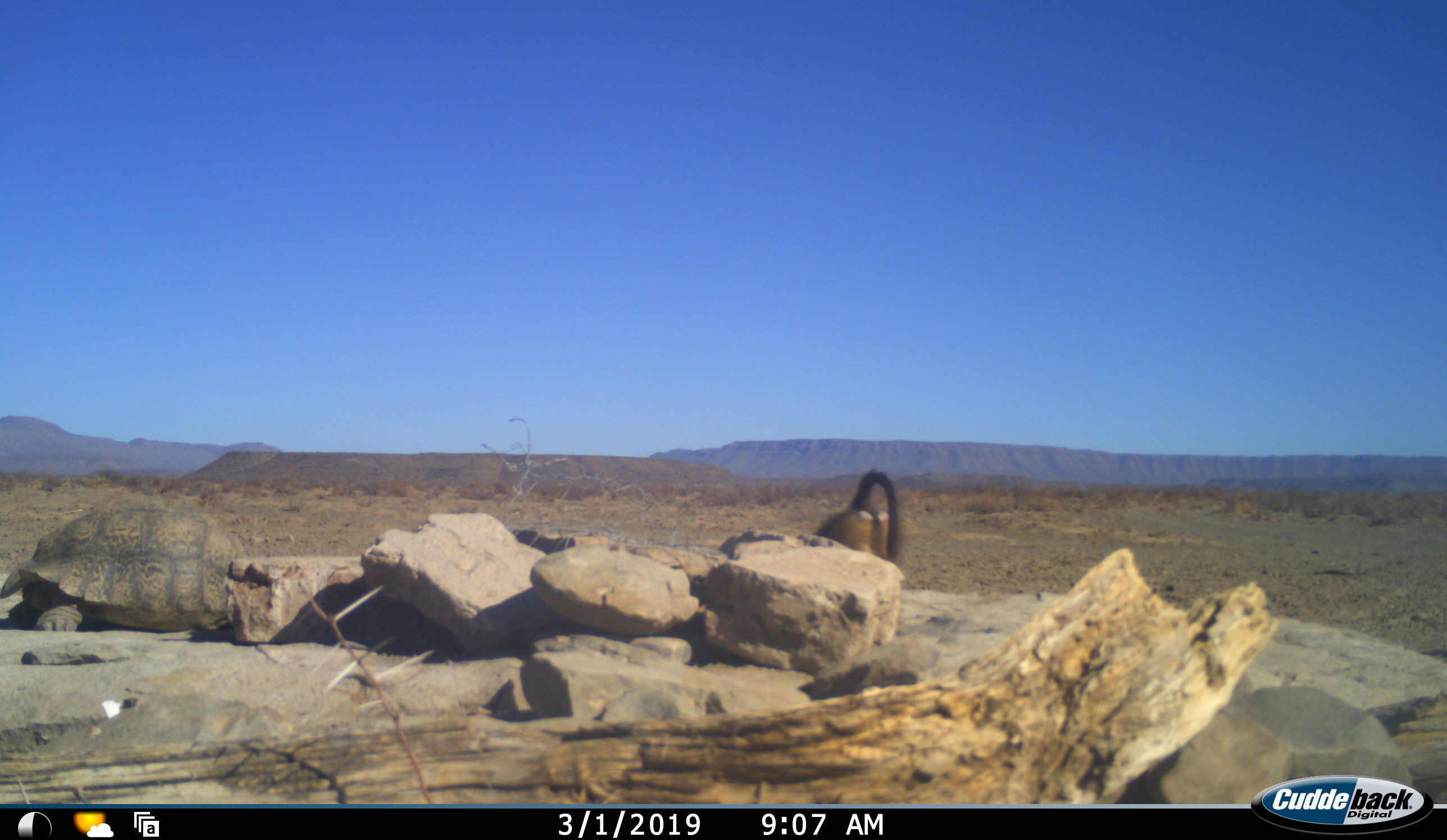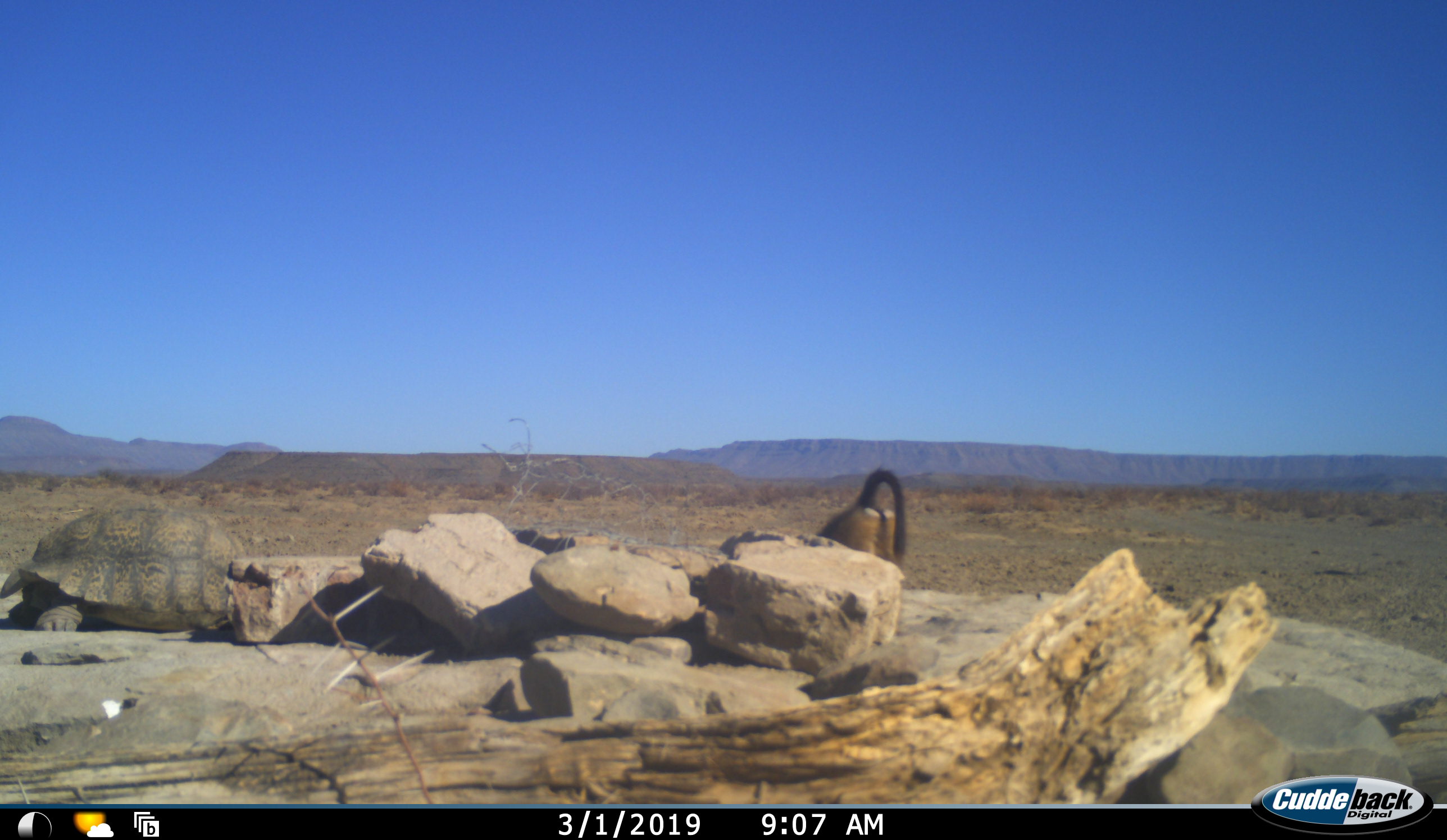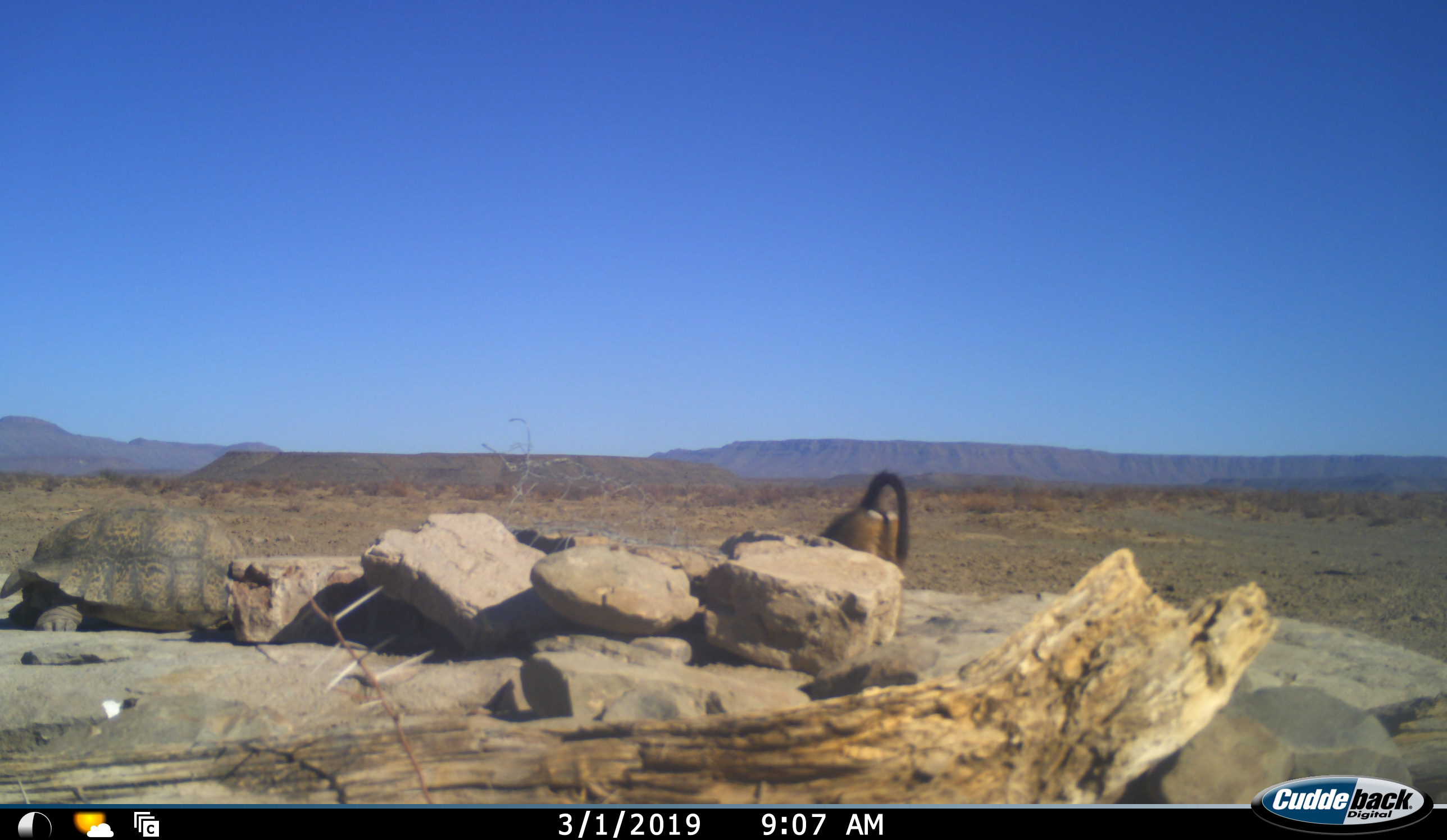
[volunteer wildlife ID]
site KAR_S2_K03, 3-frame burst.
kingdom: Animalia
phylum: Chordata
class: Mammalia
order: Primates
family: Cercopithecidae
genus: Papio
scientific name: Papio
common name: baboon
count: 1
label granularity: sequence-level